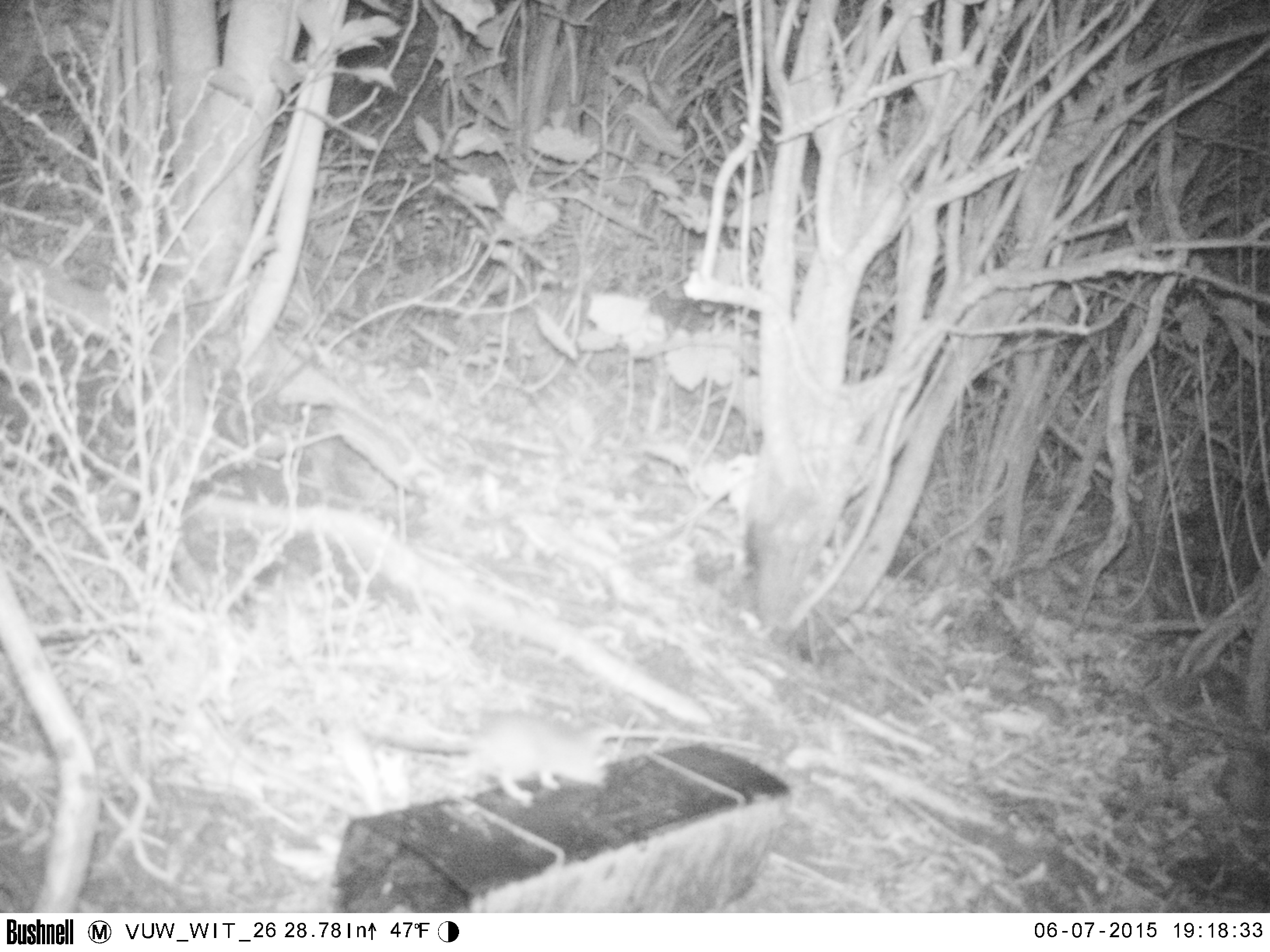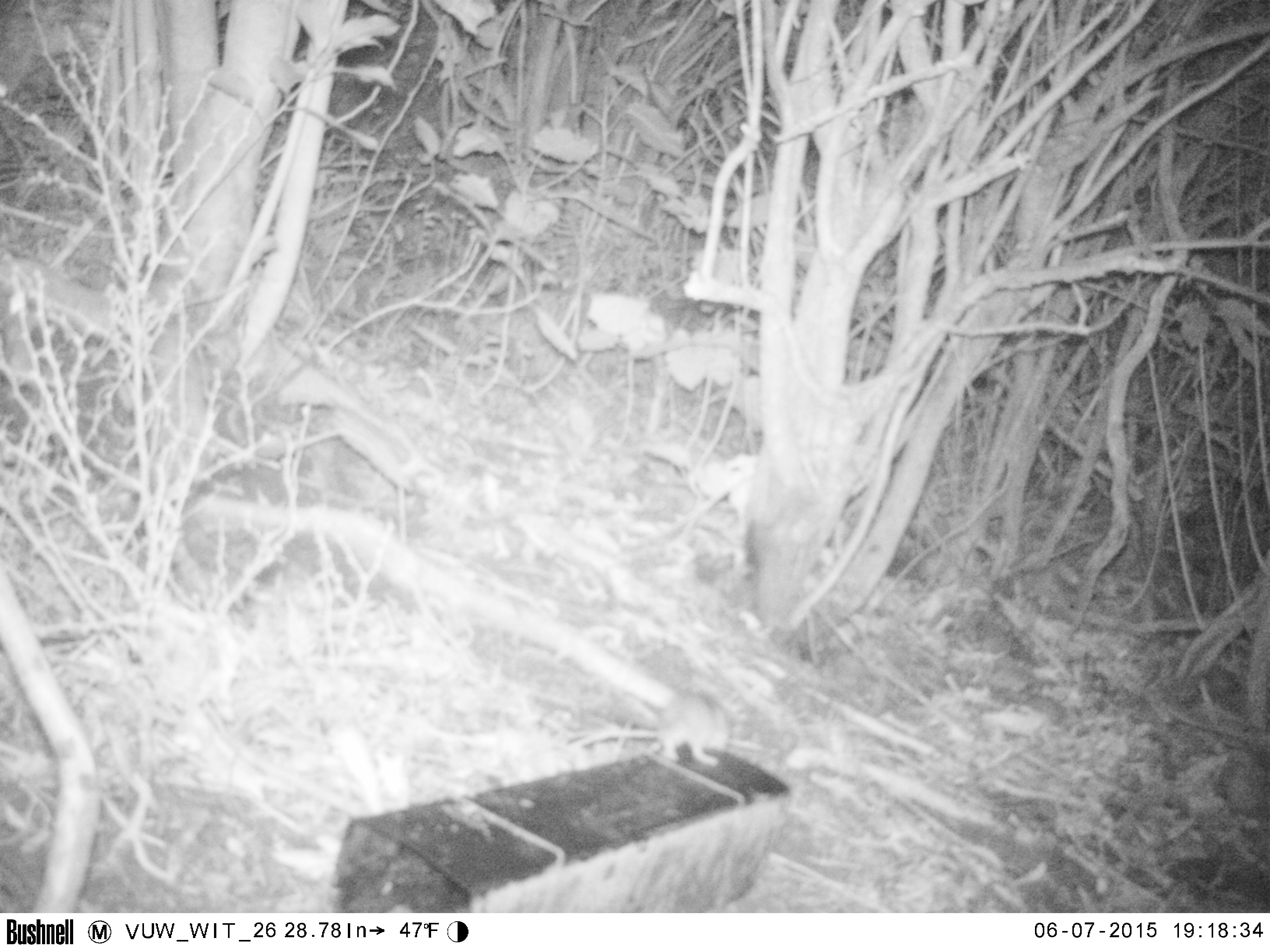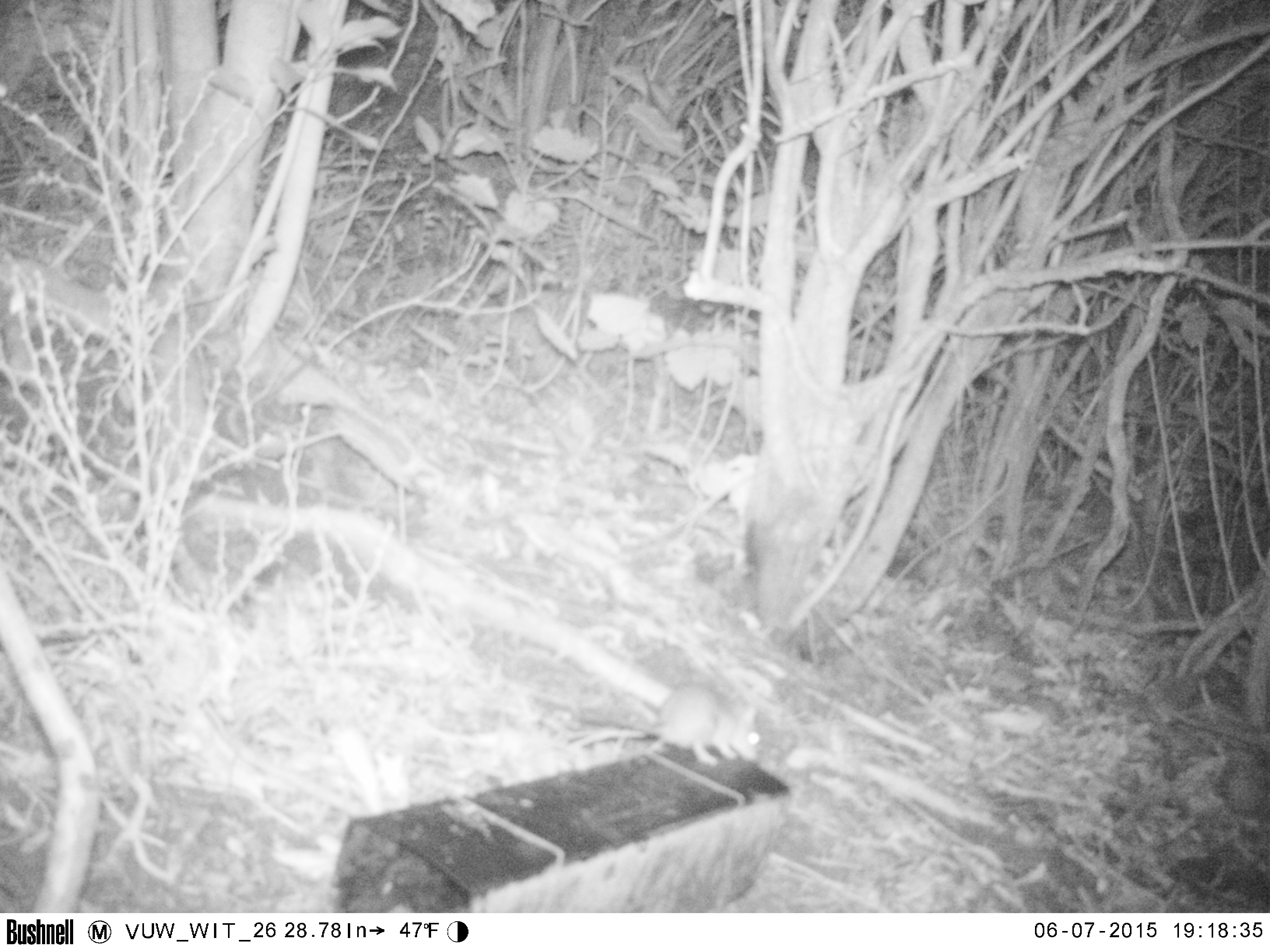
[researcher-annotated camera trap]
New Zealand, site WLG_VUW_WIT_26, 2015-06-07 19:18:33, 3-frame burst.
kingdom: Animalia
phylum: Chordata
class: Mammalia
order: Rodentia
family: Muridae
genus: Mus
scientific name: Mus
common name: mouse